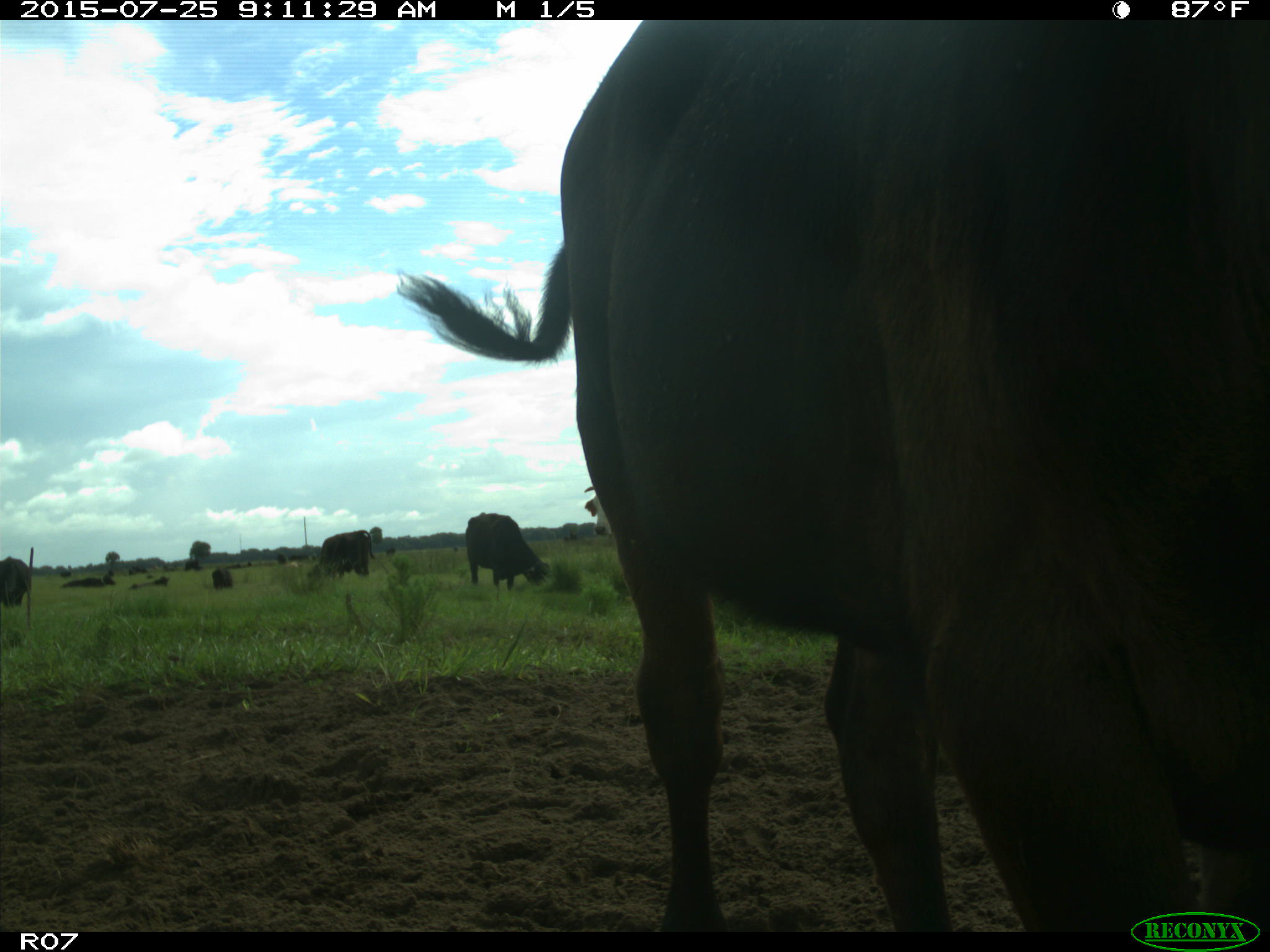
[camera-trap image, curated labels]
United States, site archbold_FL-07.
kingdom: Animalia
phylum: Chordata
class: Mammalia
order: Artiodactyla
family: Bovidae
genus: Bos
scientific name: Bos taurus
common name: domestic cow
Bos taurus (domestic cow).